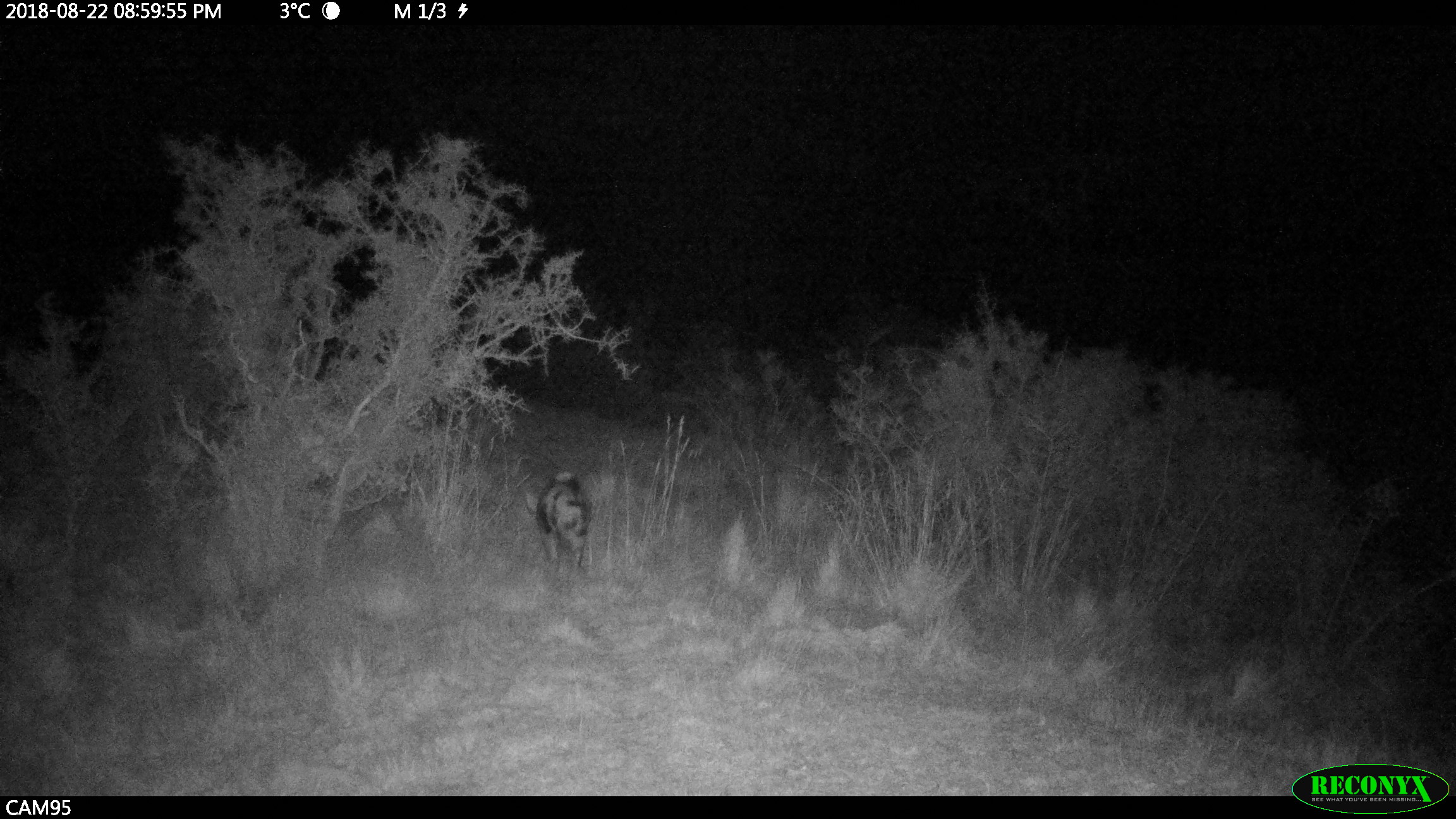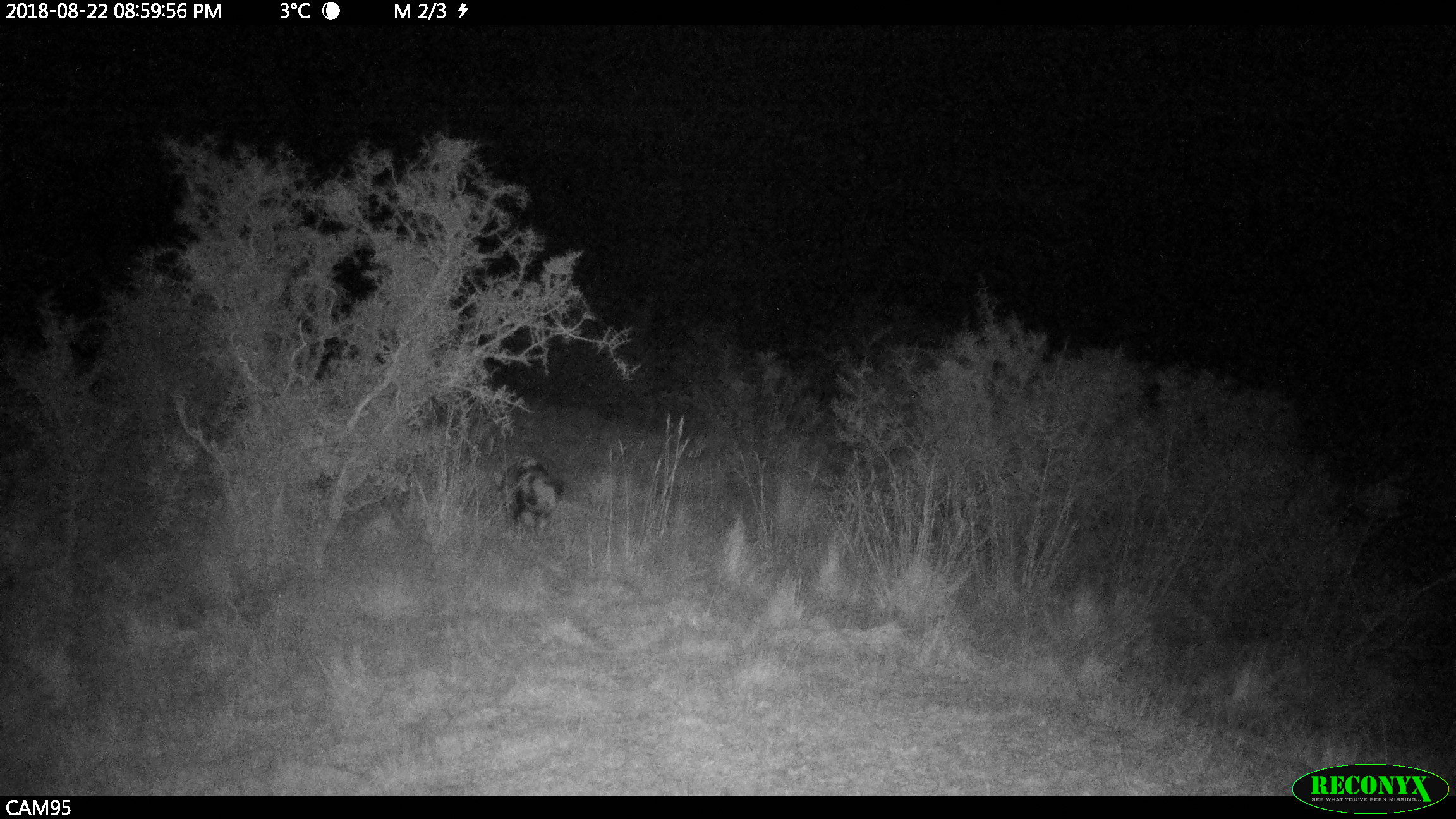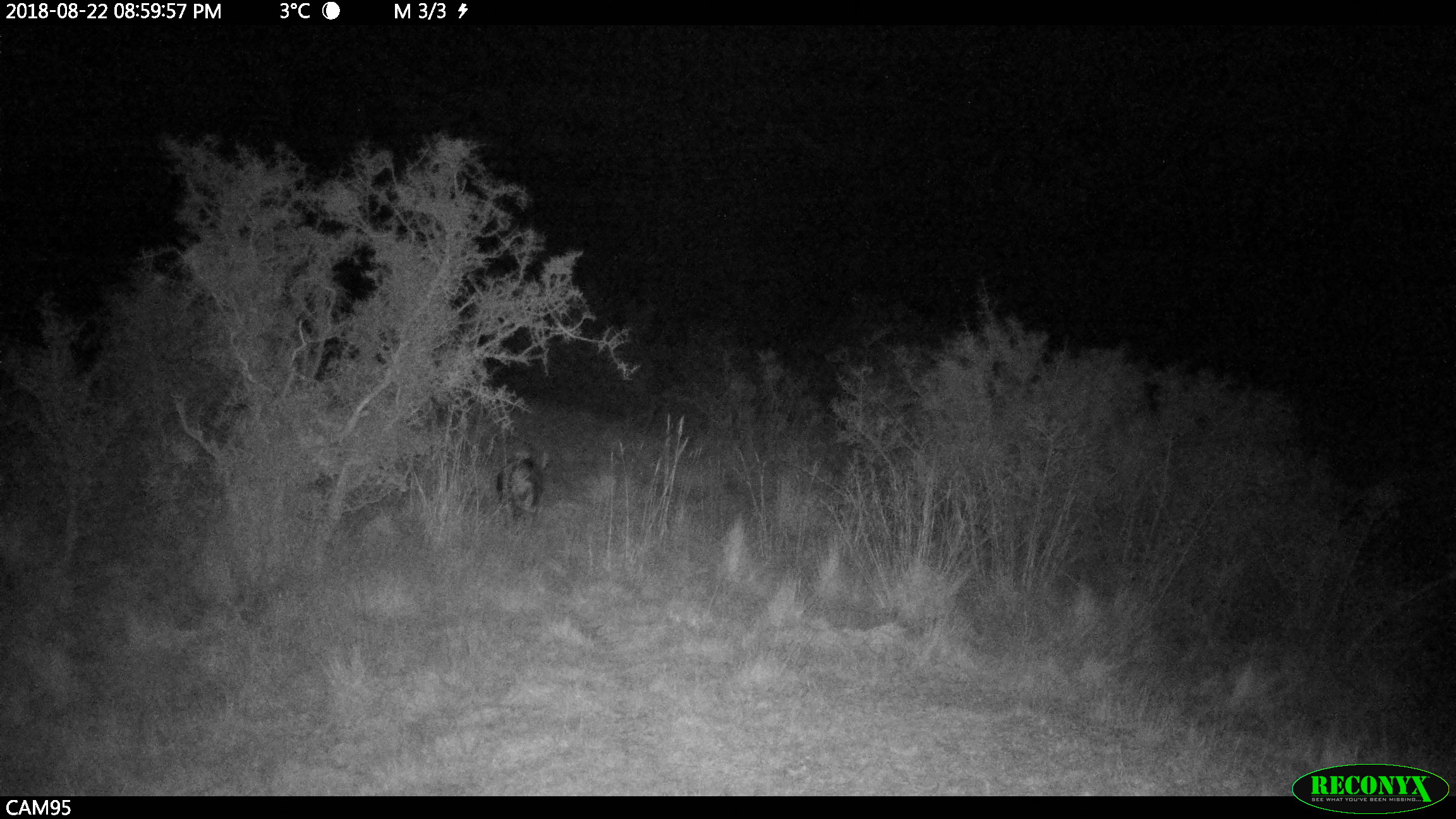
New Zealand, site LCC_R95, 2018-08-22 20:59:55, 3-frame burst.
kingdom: Animalia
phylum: Chordata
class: Mammalia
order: Artiodactyla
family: Suidae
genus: Sus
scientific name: Sus scrofa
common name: pig